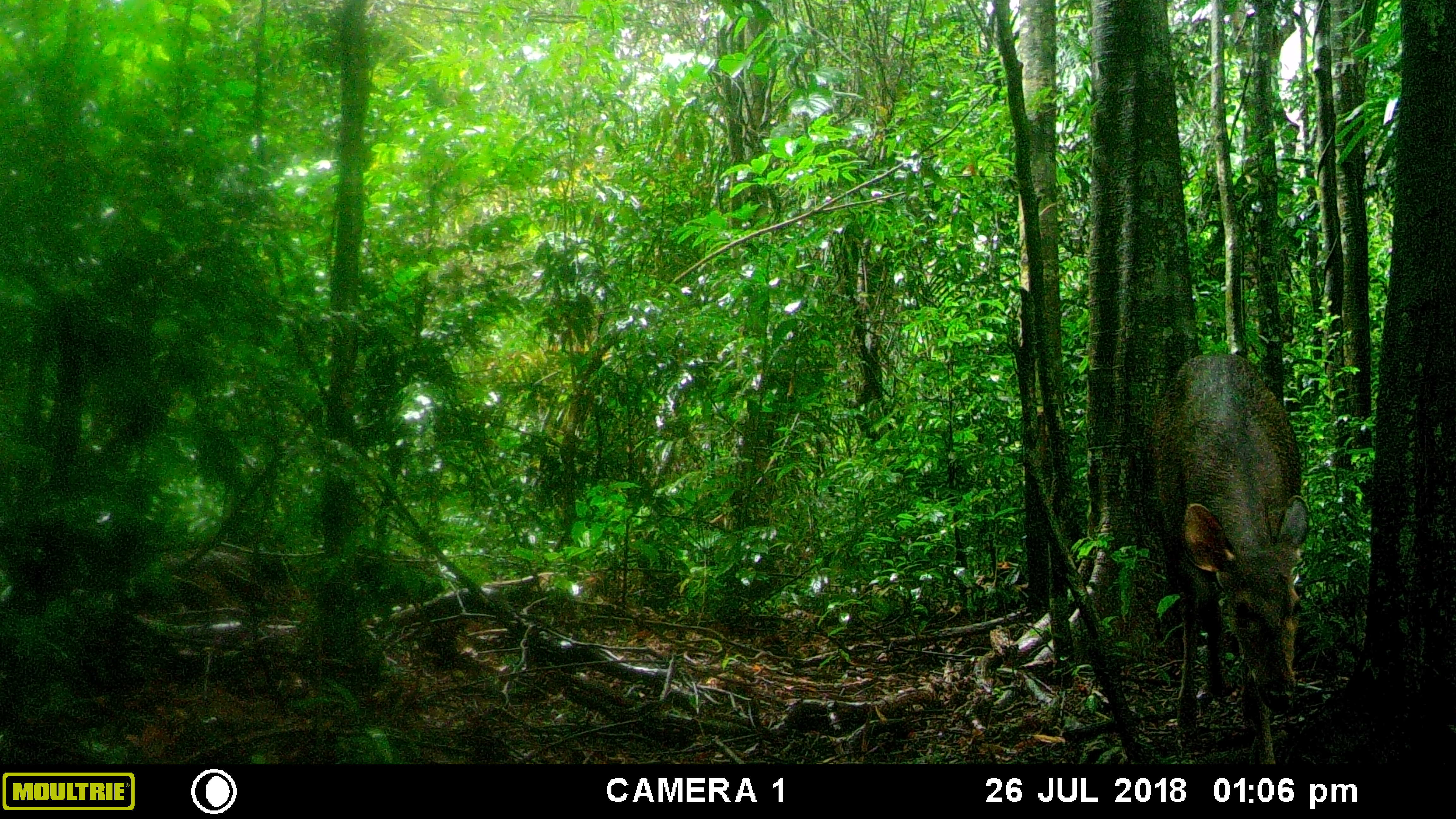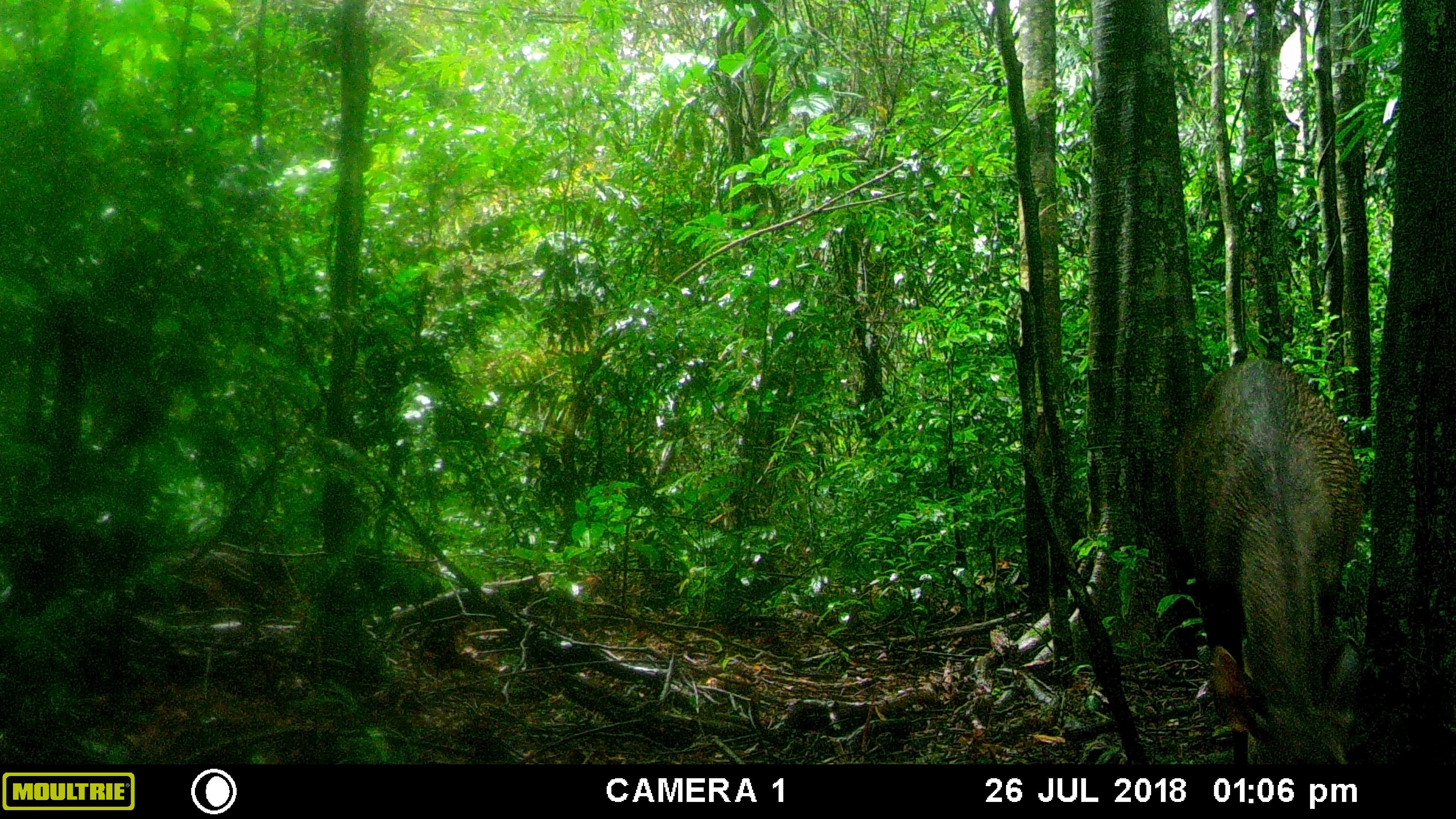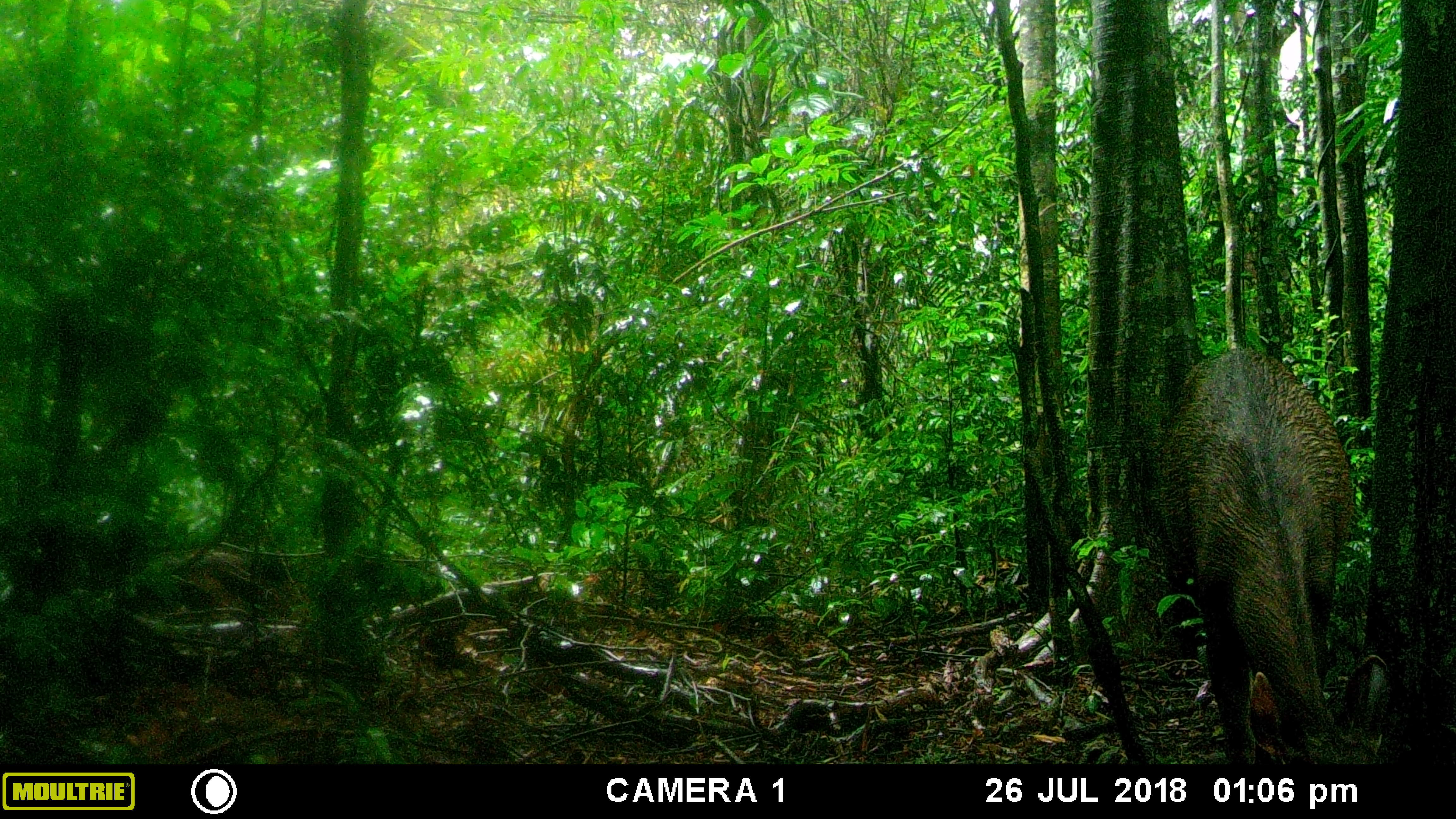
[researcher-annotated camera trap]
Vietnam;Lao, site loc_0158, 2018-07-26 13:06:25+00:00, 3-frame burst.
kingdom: Animalia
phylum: Chordata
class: Mammalia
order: Artiodactyla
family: Cervidae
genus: Rusa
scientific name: Rusa unicolor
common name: sambar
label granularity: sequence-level